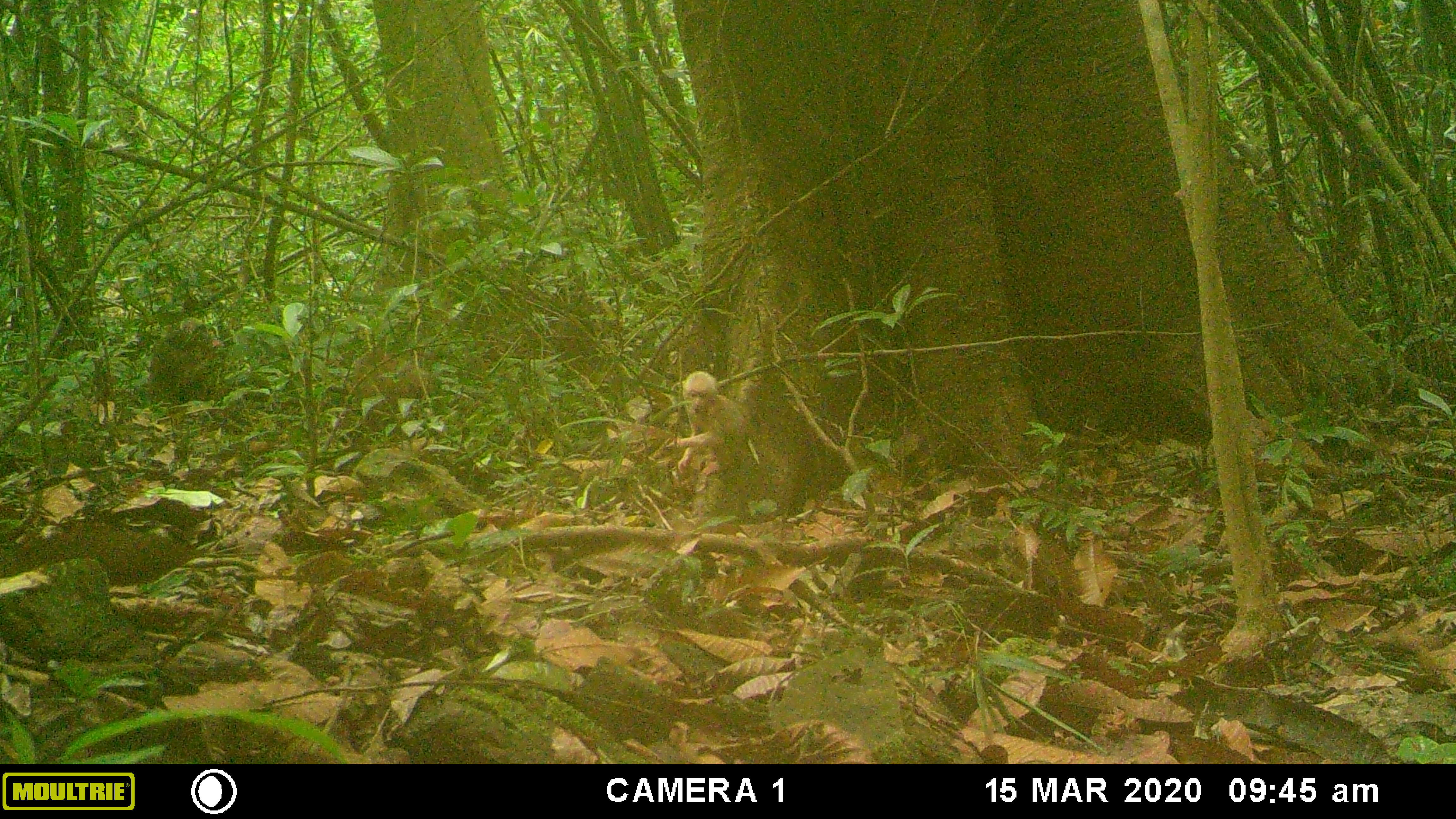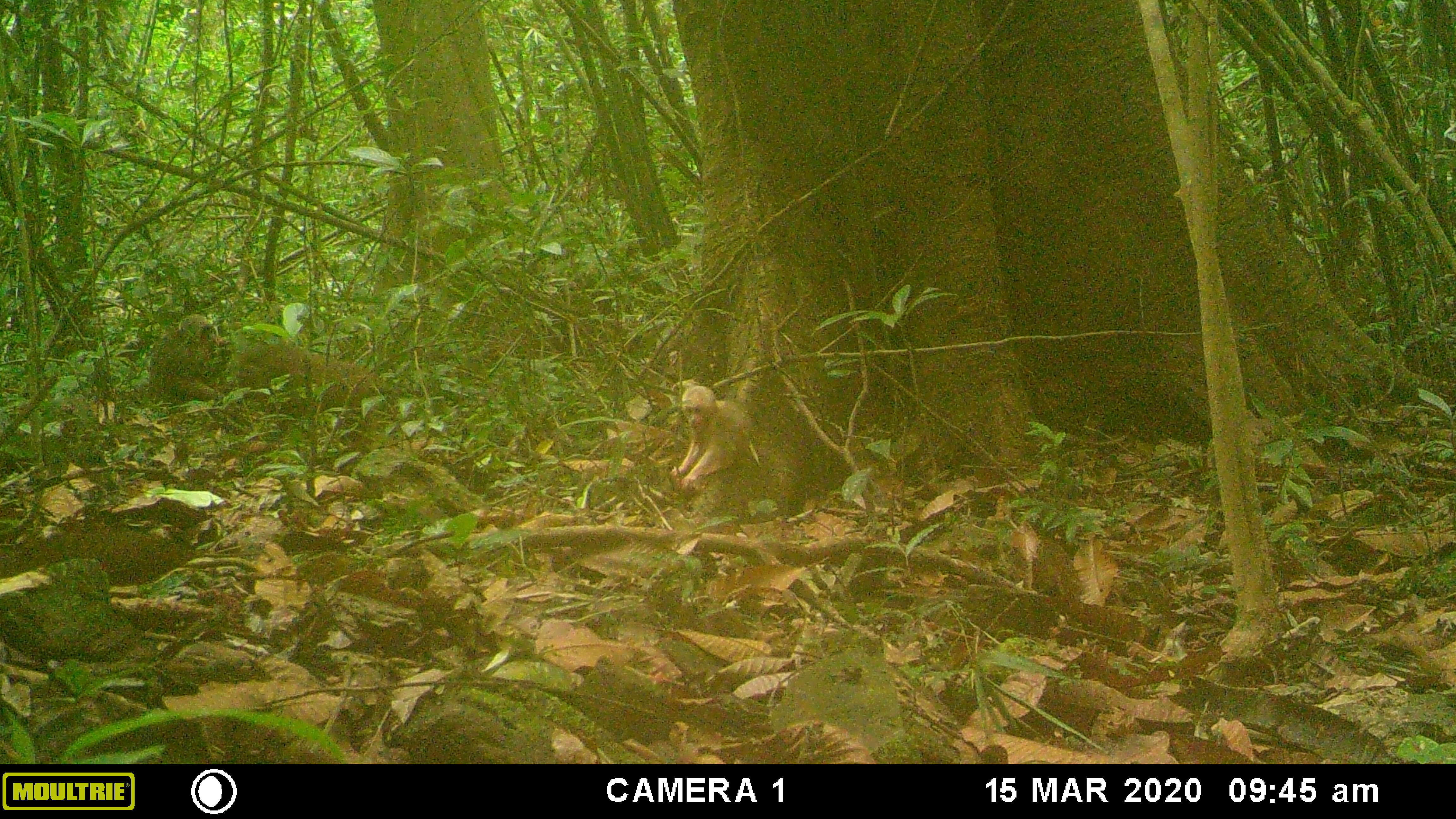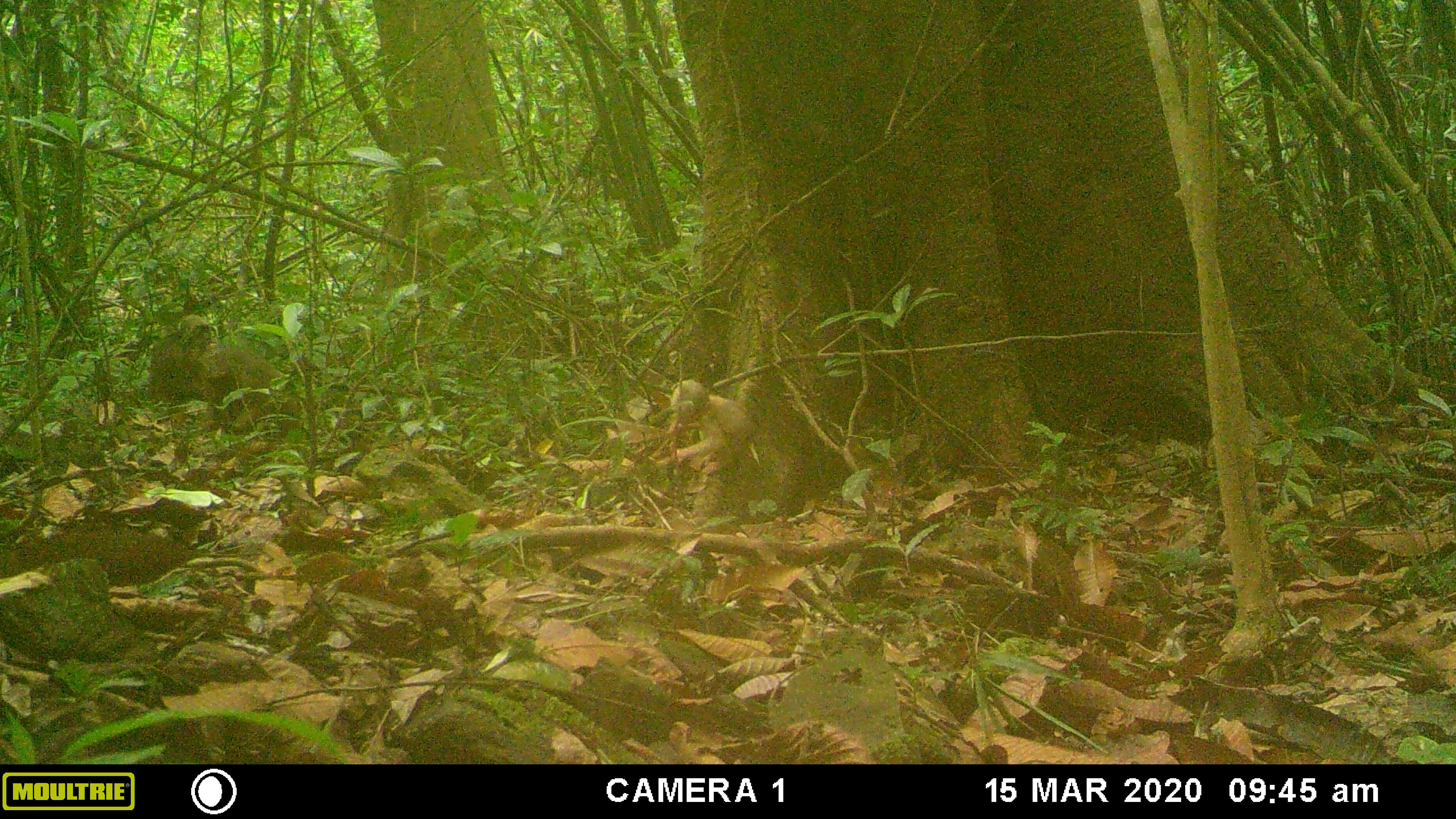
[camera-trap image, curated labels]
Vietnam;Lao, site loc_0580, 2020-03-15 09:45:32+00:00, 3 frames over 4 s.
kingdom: Animalia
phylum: Chordata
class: Mammalia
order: Primates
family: Cercopithecidae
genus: Macaca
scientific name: Macaca arctoides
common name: stump-tailed macaque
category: stump tailed macaque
Stump tailed macaque (stump-tailed macaque) (Macaca arctoides). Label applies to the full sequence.